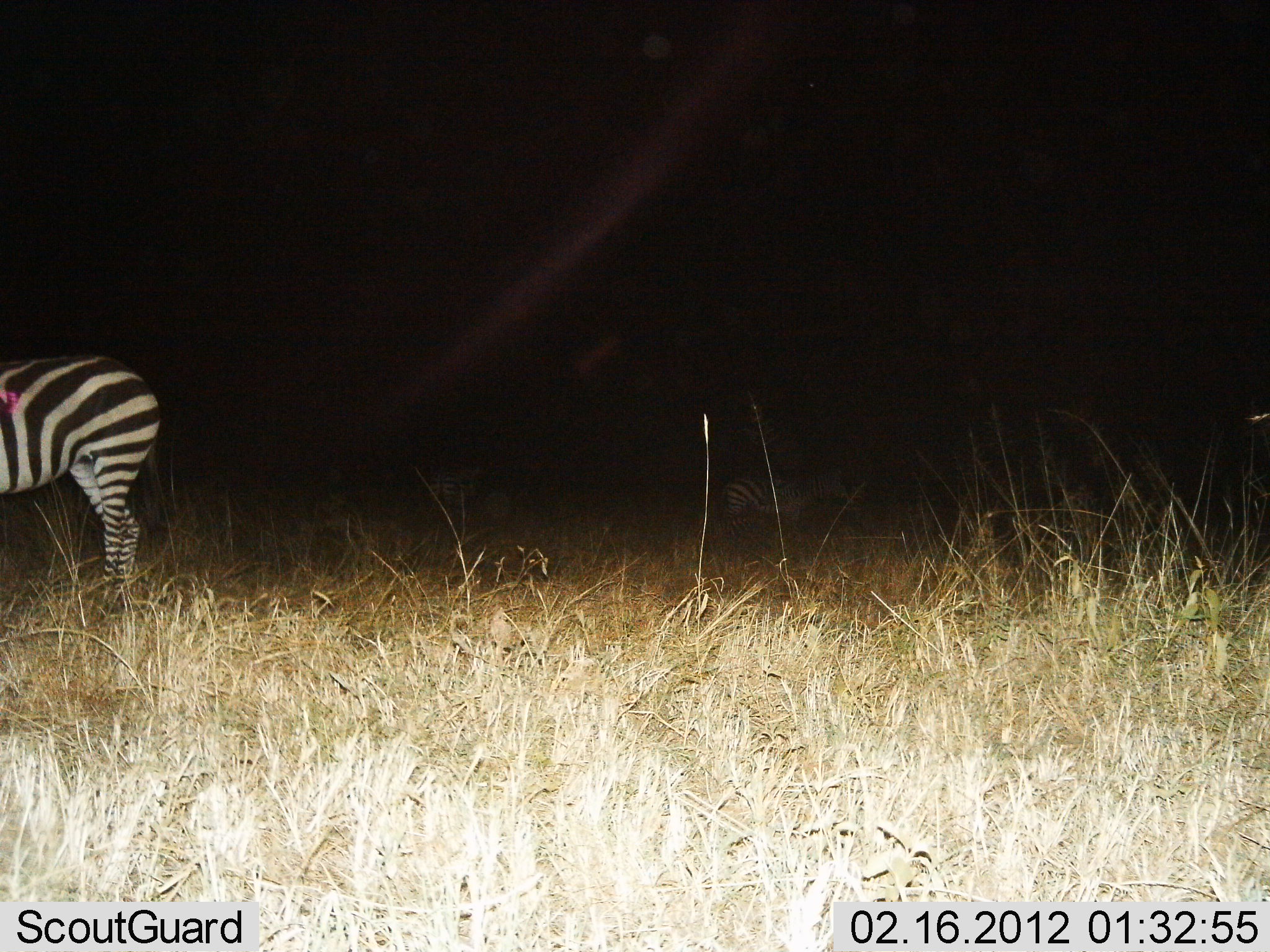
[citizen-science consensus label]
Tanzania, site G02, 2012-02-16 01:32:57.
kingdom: Animalia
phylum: Chordata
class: Mammalia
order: Perissodactyla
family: Equidae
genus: Equus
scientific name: Equus quagga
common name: plains zebra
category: zebra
Zebra (plains zebra) (Equus quagga), count 1. Behavior (volunteer vote fractions): standing 100%, resting 6%, moving 0%, interacting 0%. Young present (vote fraction): 6%. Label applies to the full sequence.